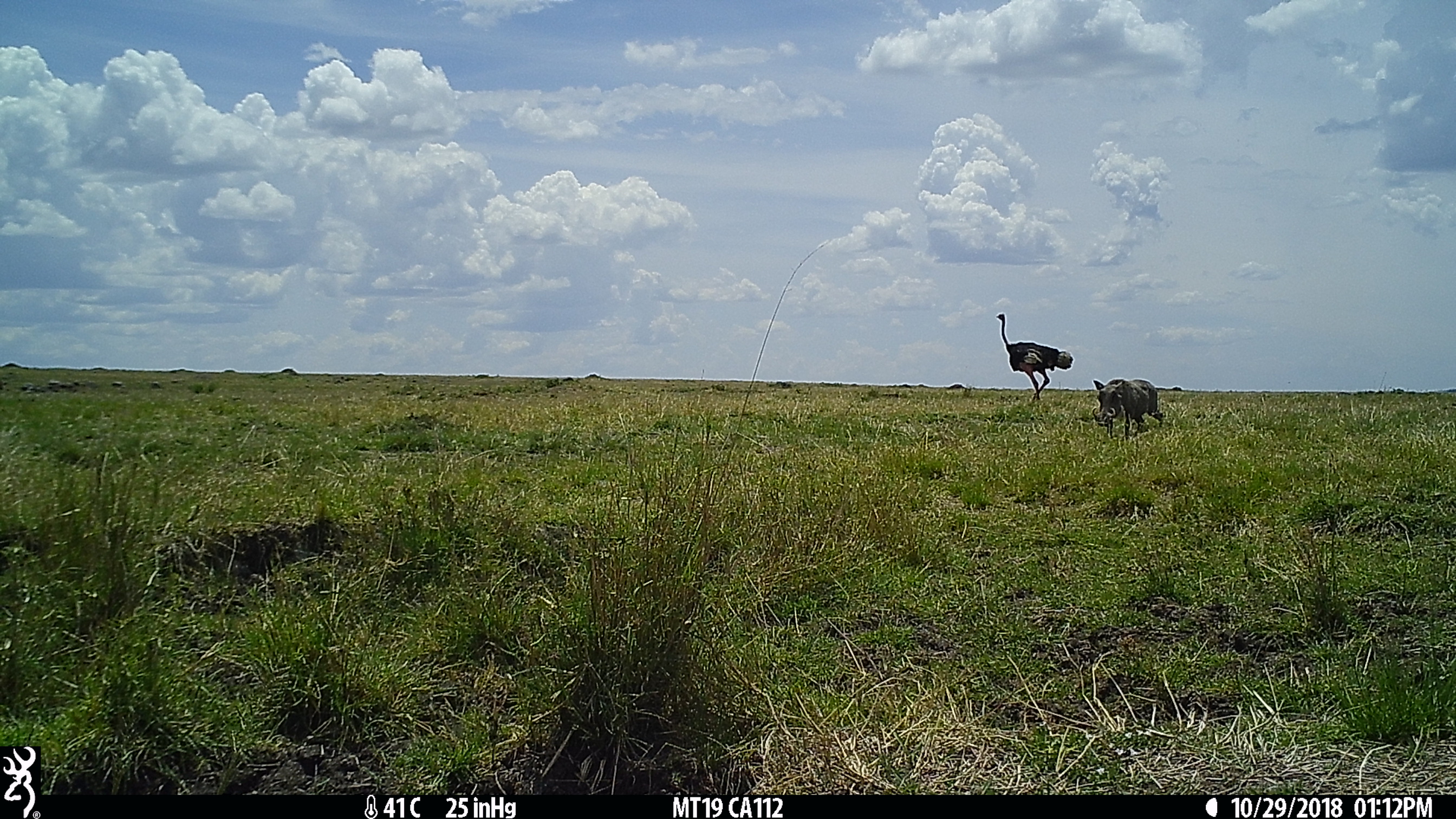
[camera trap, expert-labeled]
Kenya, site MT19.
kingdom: Animalia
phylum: Chordata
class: Aves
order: Struthioniformes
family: Struthionidae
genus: Struthio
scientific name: Struthio camelus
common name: ostrich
Ostrich (Struthio camelus).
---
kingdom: Animalia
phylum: Chordata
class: Mammalia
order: Artiodactyla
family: Suidae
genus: Phacochoerus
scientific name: Phacochoerus africanus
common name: common warthog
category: warthog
Warthog (common warthog) (Phacochoerus africanus).